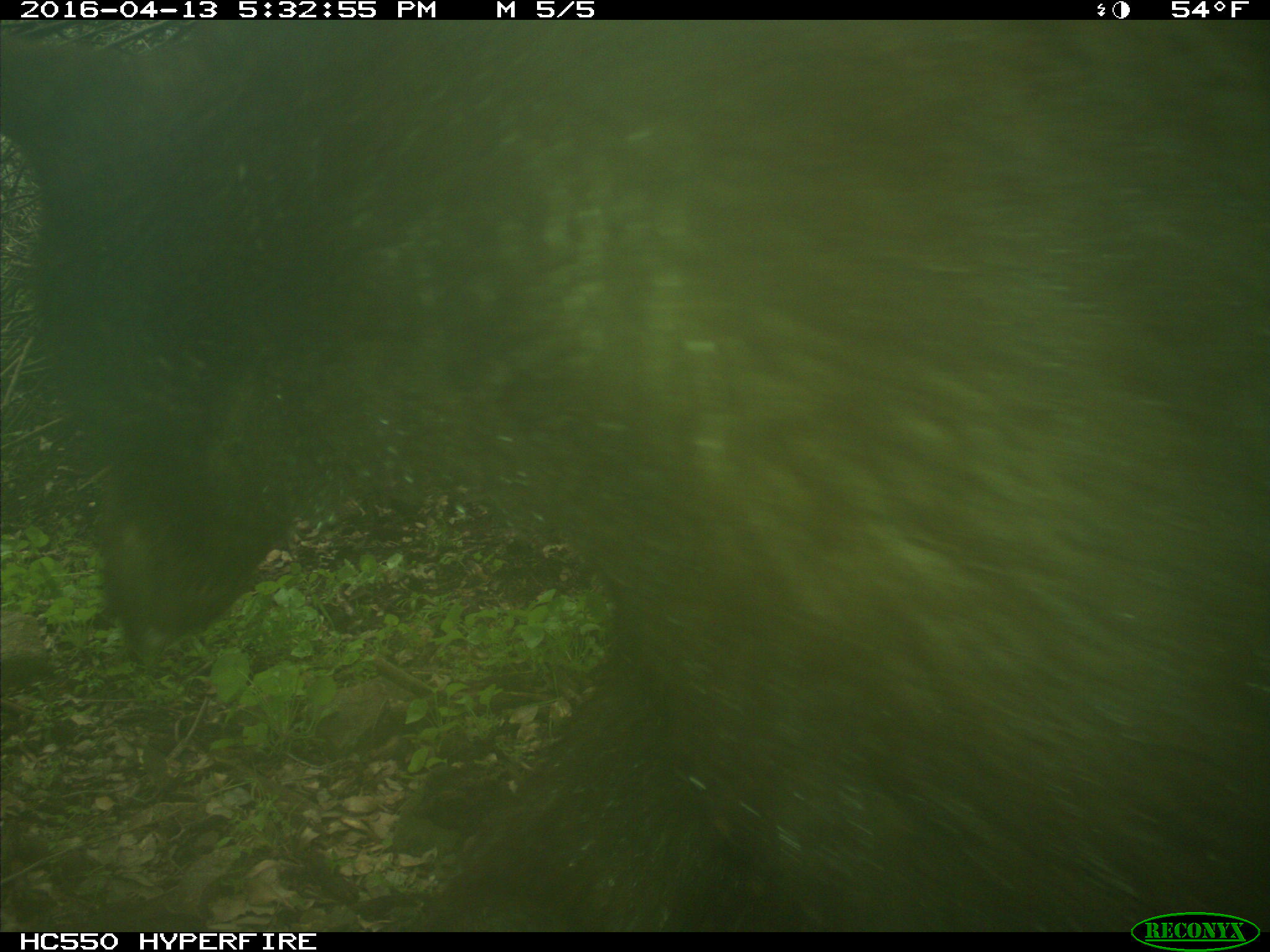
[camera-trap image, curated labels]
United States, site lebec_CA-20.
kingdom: Animalia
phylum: Chordata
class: Mammalia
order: Carnivora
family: Ursidae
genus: Ursus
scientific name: Ursus americanus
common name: american black bear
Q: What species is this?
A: Ursus americanus (american black bear).